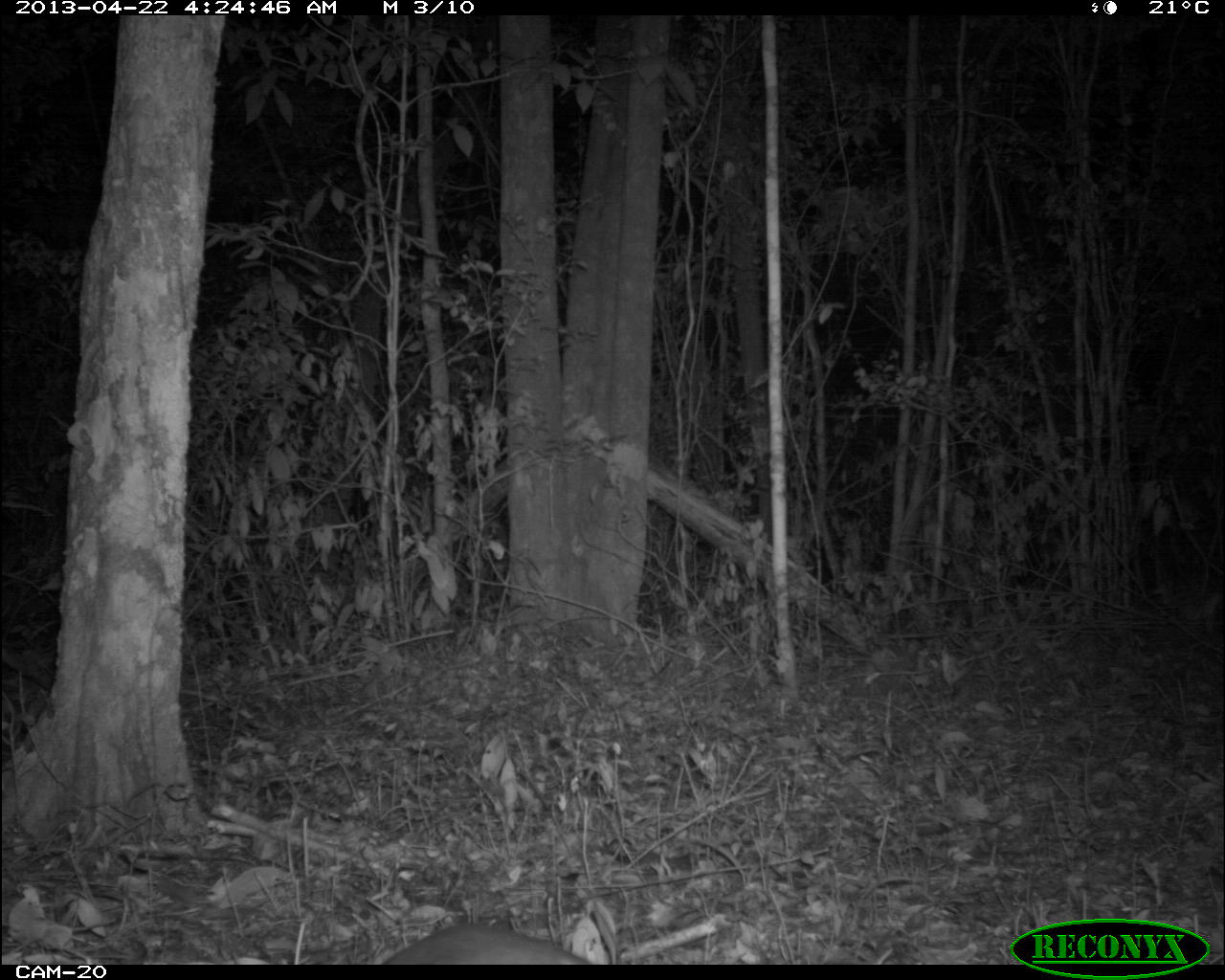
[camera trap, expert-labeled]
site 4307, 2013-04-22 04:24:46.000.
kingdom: Animalia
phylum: Chordata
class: Mammalia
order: Rodentia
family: Cuniculidae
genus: Cuniculus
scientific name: Cuniculus paca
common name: lowland paca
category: agouti paca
Agouti paca (lowland paca) (Cuniculus paca), count 1.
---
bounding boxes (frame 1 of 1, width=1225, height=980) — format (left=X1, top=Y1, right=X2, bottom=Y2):
agouti paca: (left=379, top=920, right=593, bottom=965)